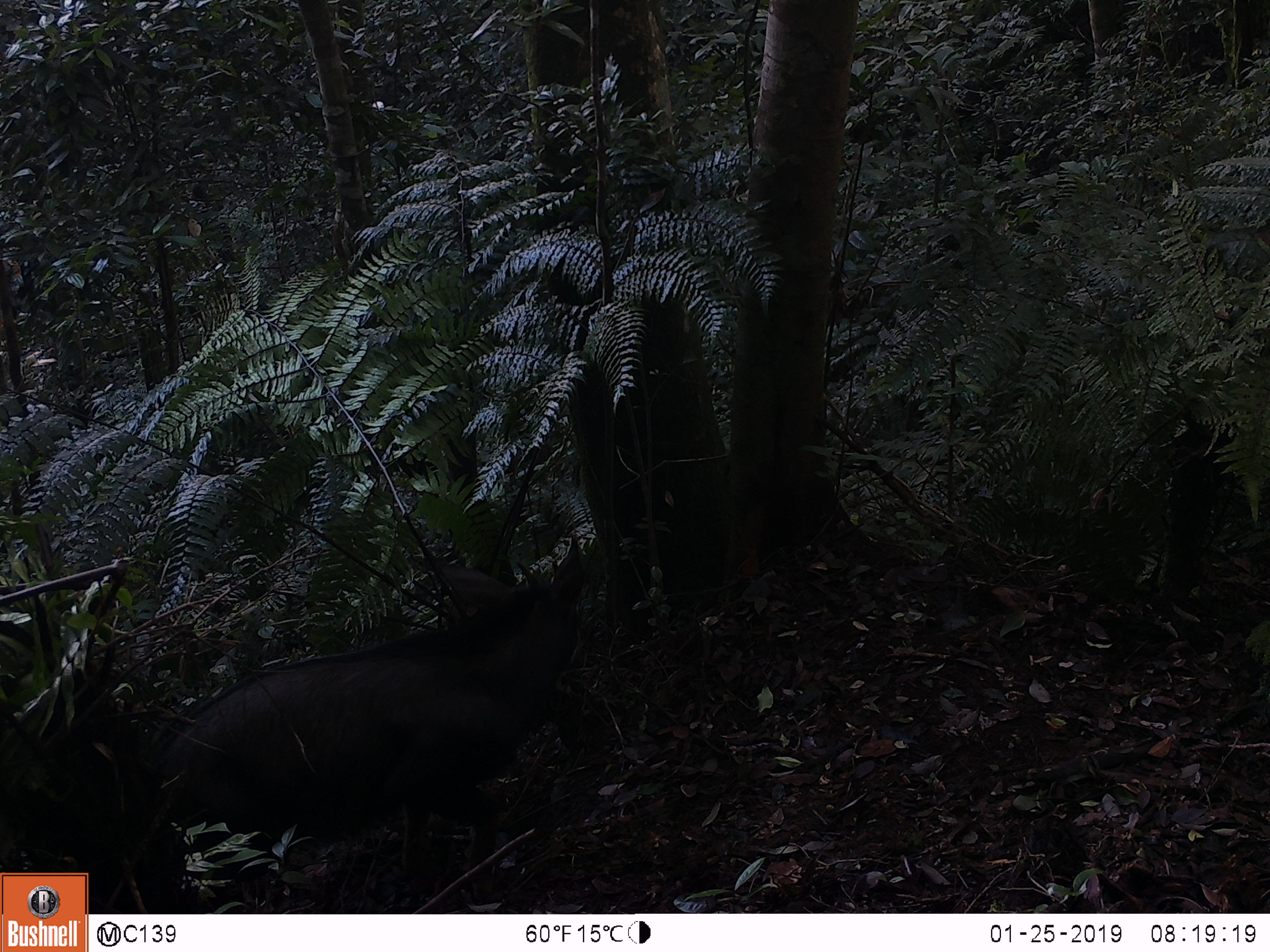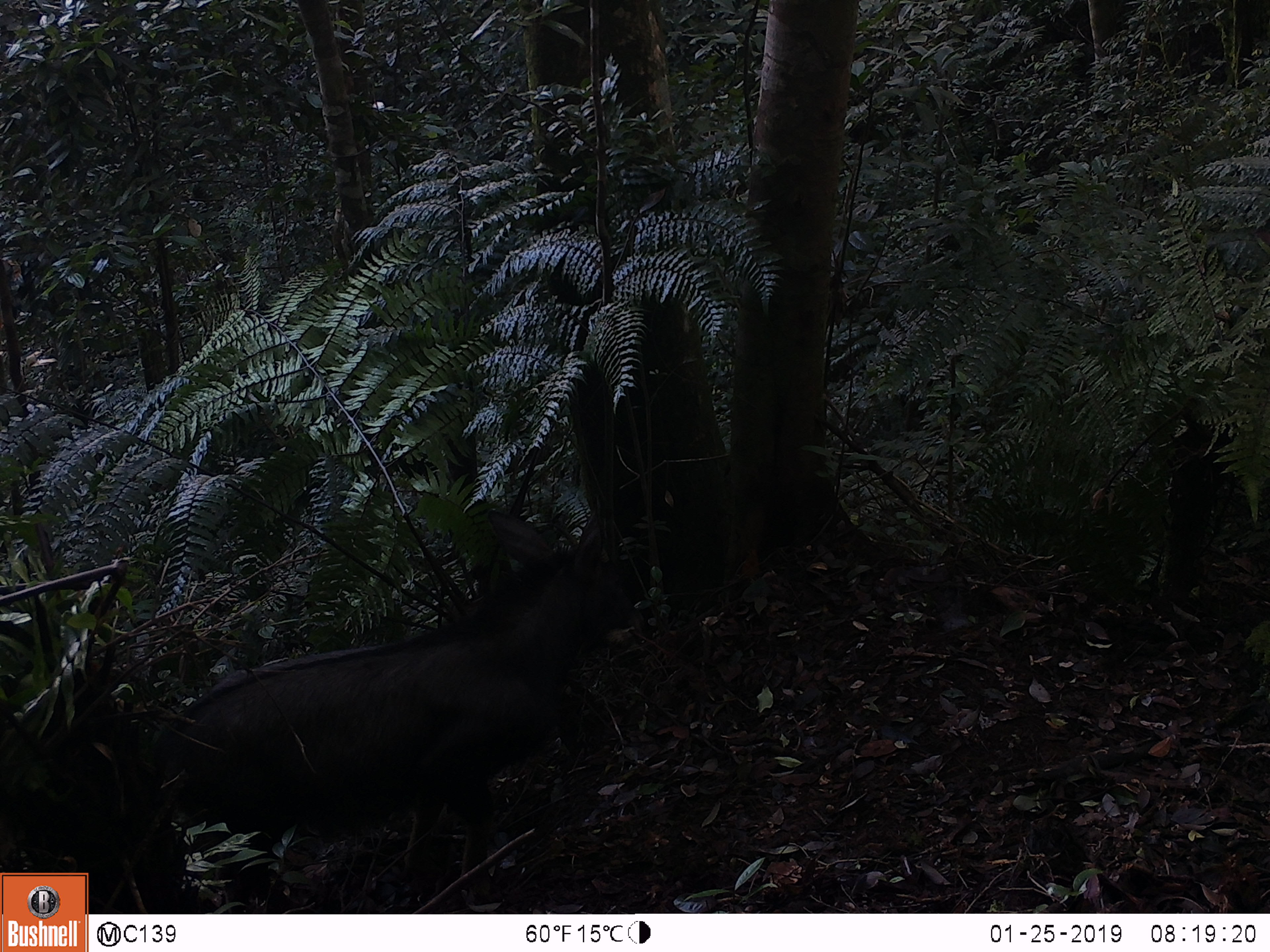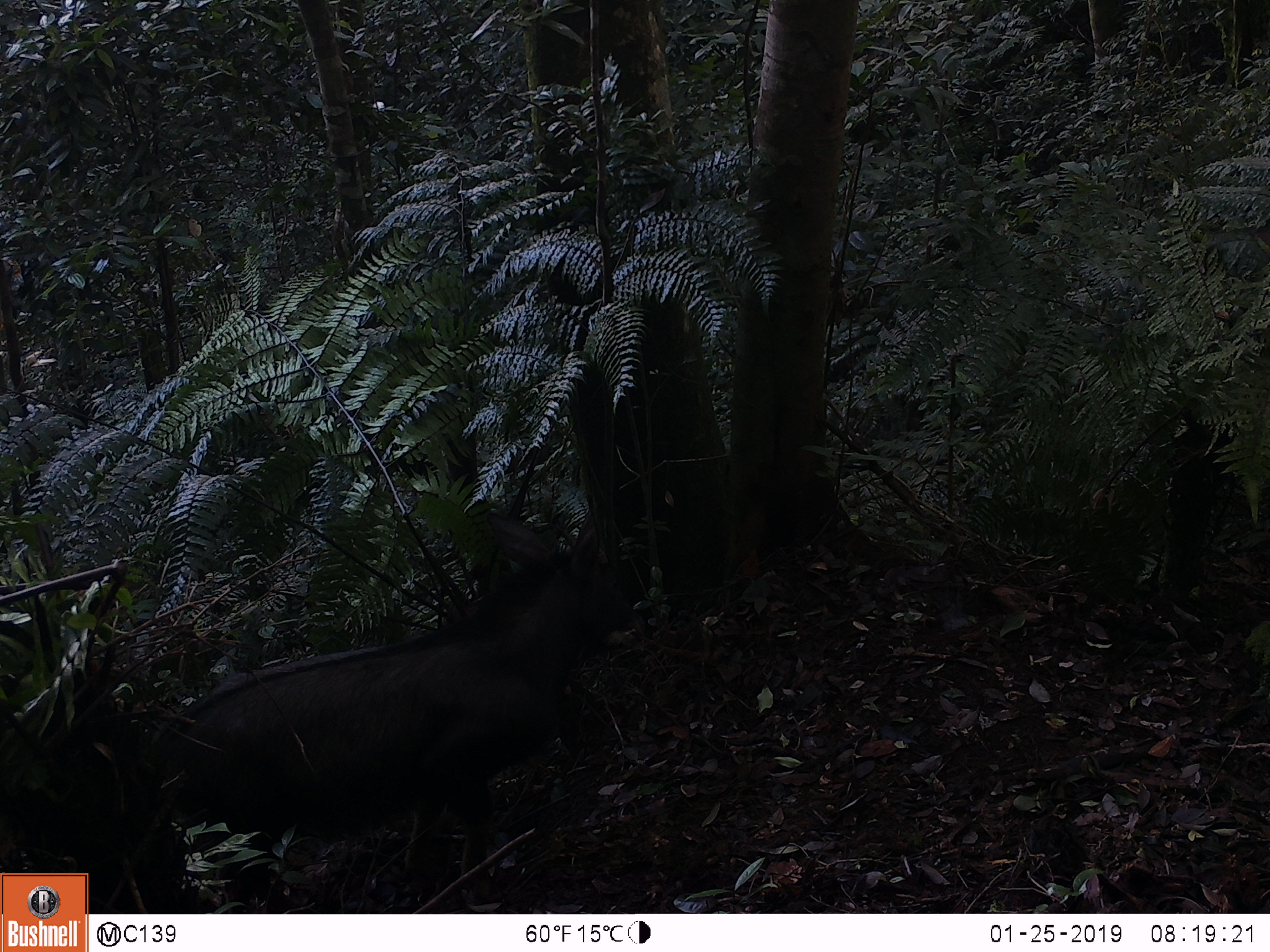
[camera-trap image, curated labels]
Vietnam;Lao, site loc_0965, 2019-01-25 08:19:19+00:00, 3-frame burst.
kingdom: Animalia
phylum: Chordata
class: Mammalia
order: Artiodactyla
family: Bovidae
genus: Capricornis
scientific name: Capricornis sumatraensis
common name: chinese serow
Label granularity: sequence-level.